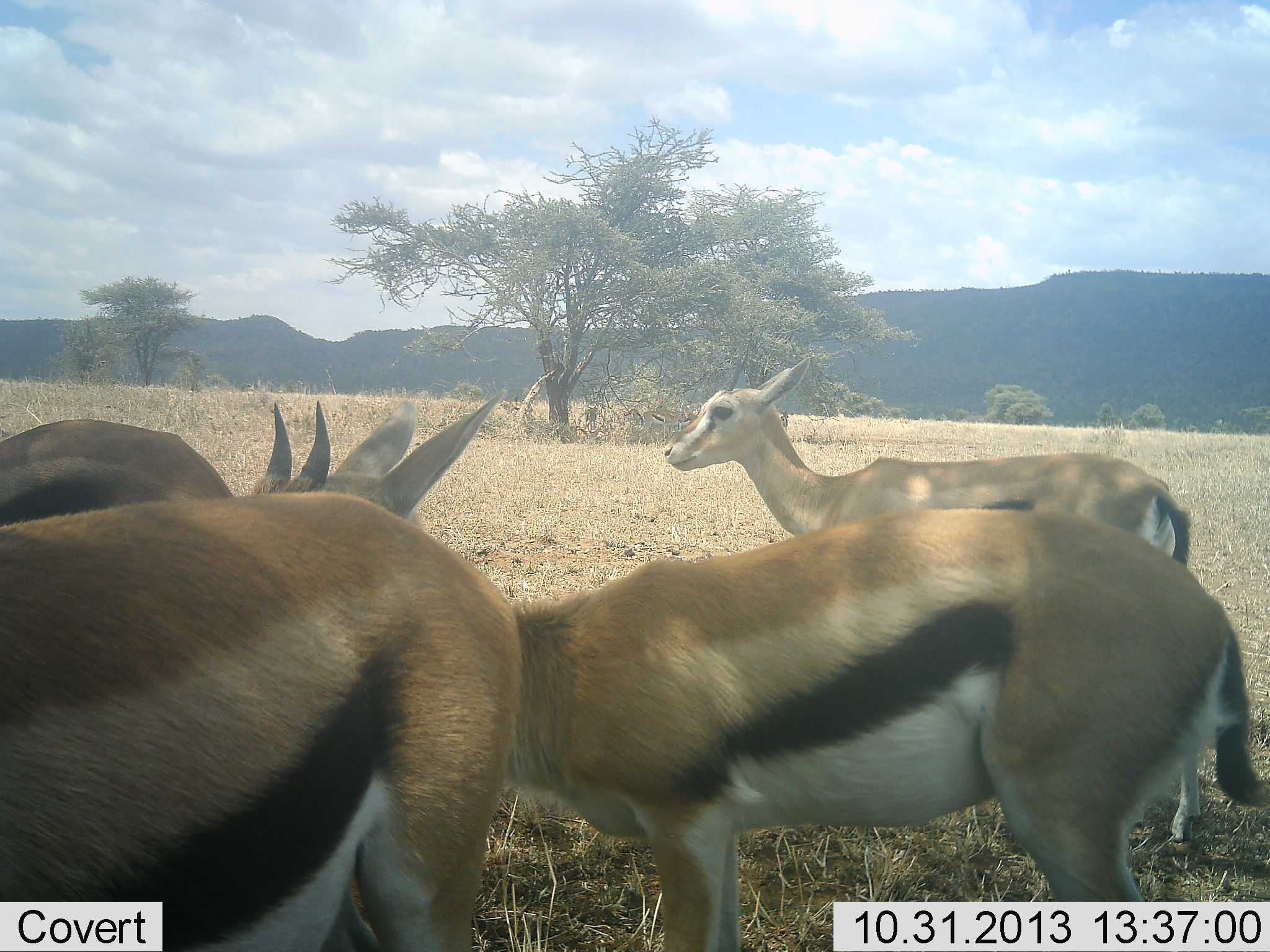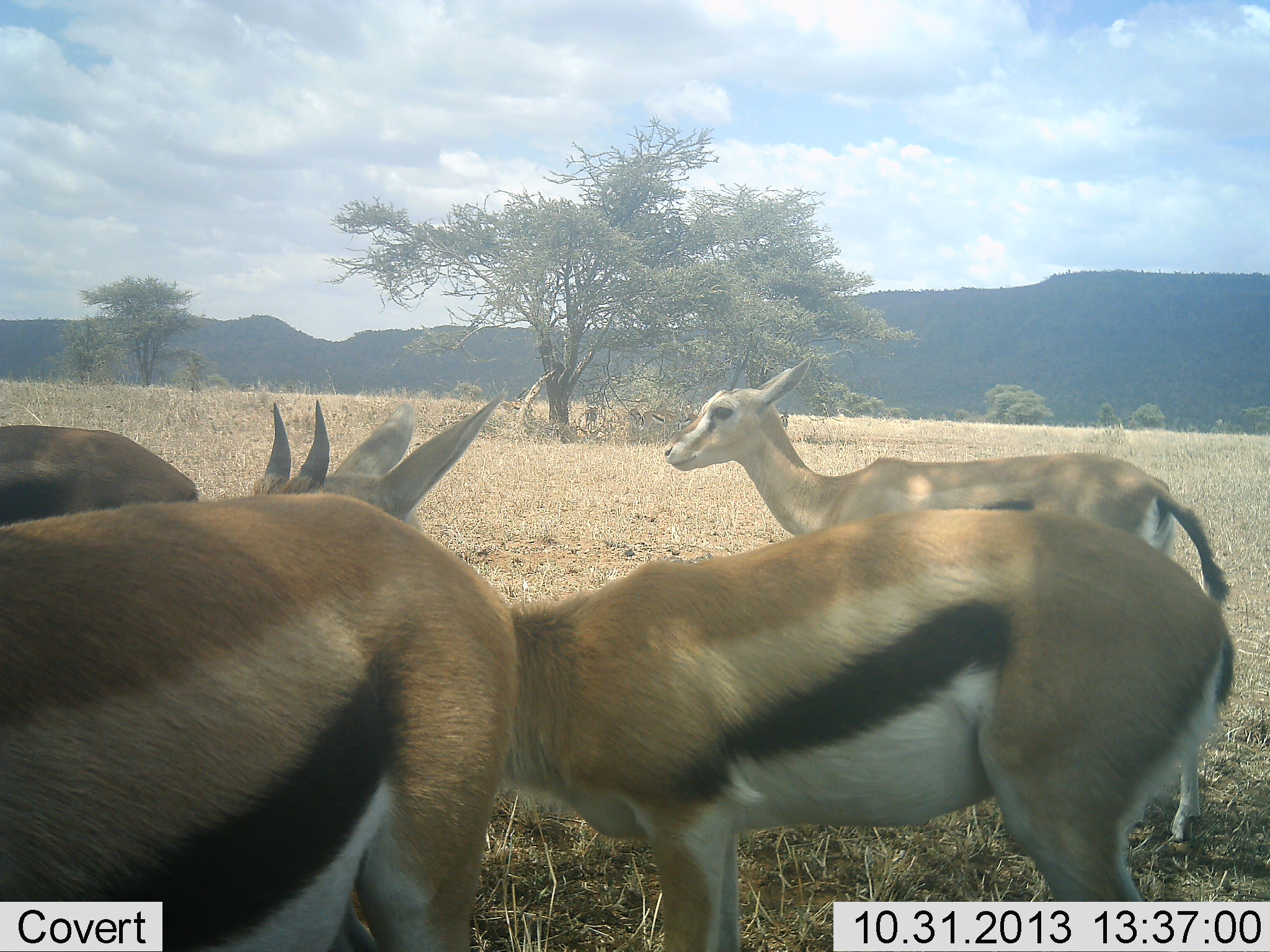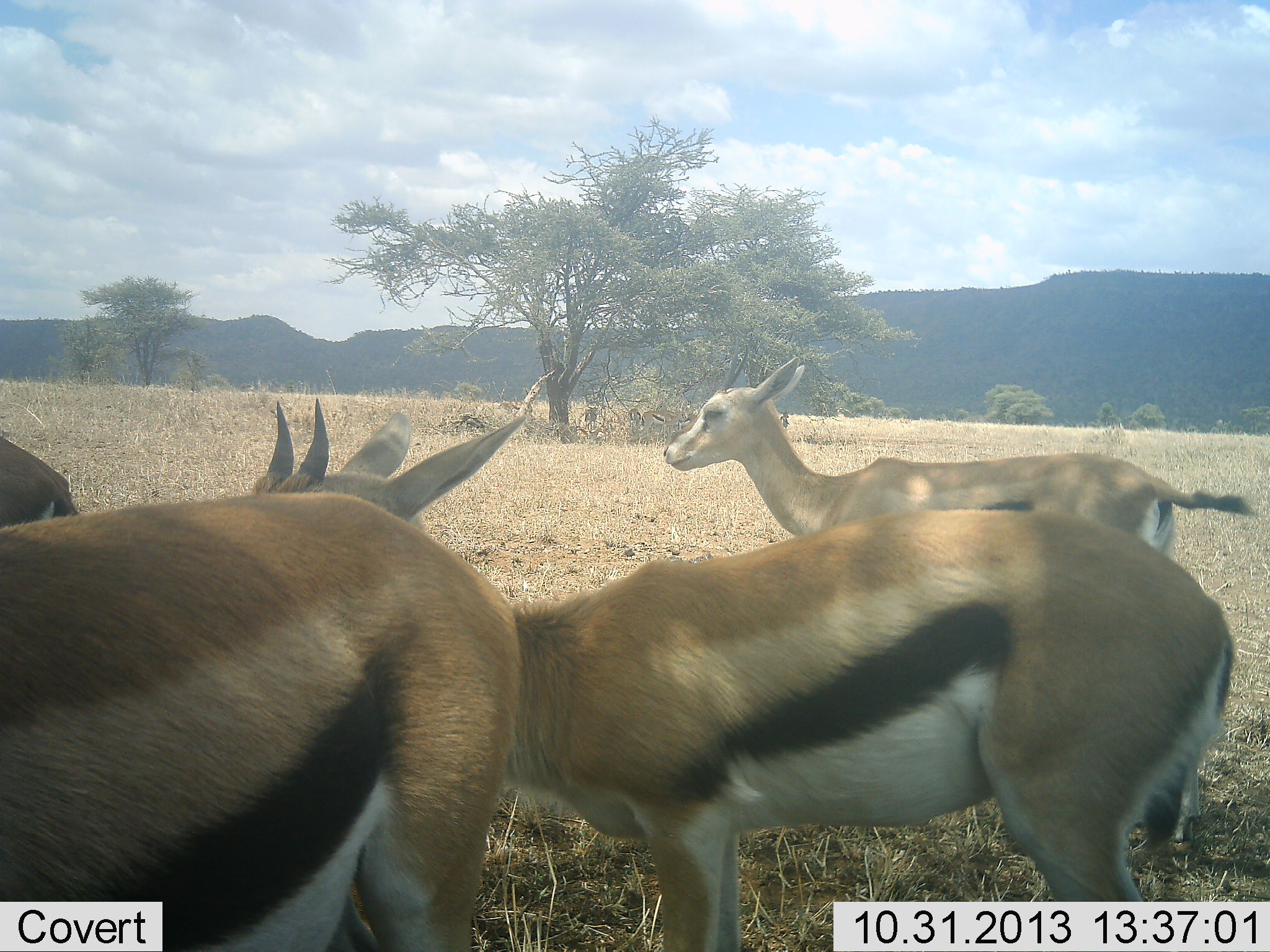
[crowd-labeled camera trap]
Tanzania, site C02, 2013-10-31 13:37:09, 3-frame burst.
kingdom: Animalia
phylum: Chordata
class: Mammalia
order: Artiodactyla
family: Bovidae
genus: Eudorcas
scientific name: Eudorcas thomsonii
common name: thomson's gazelle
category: gazellethomsons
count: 4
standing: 100%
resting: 0%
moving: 20%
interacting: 0%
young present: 10%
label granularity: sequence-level